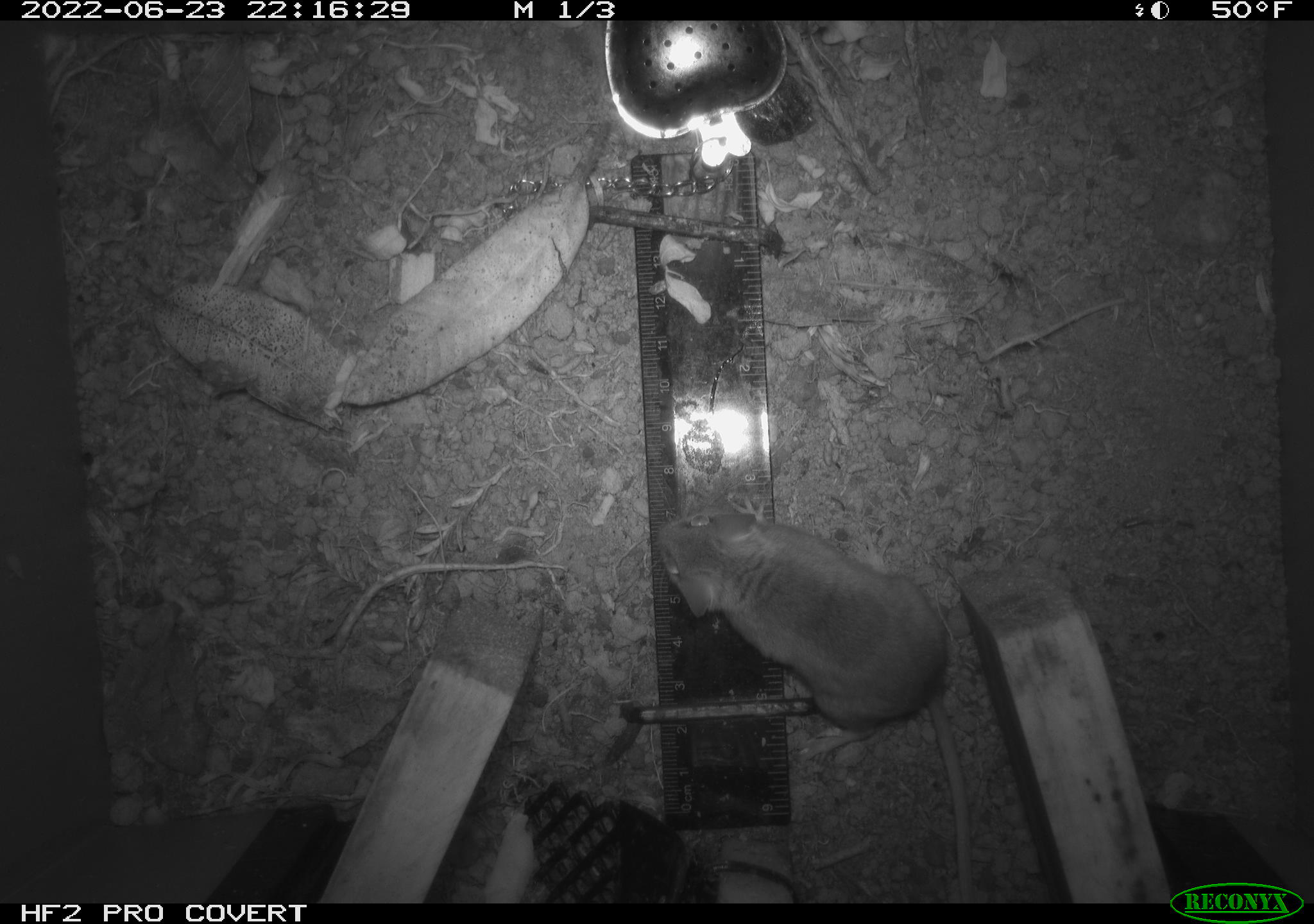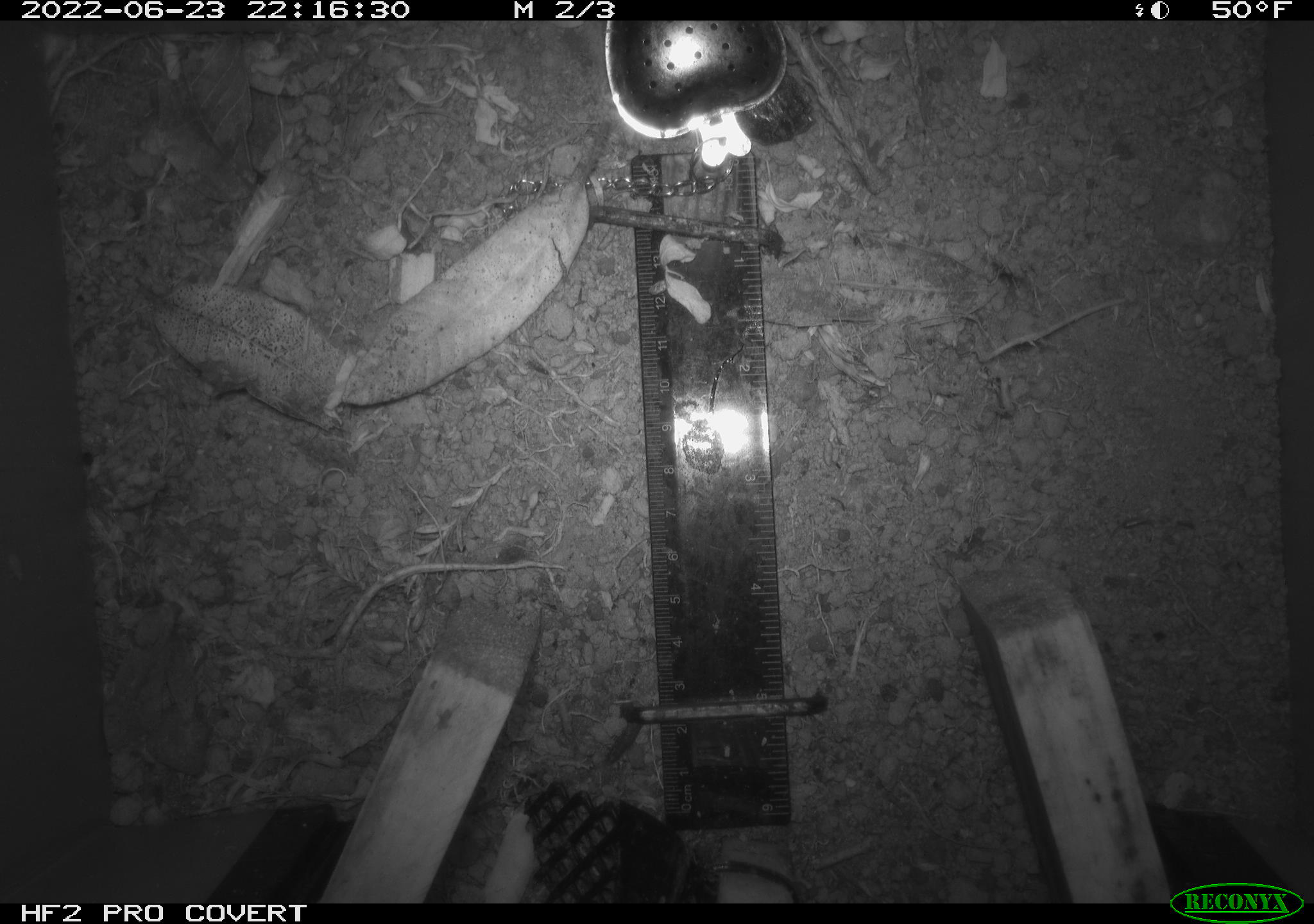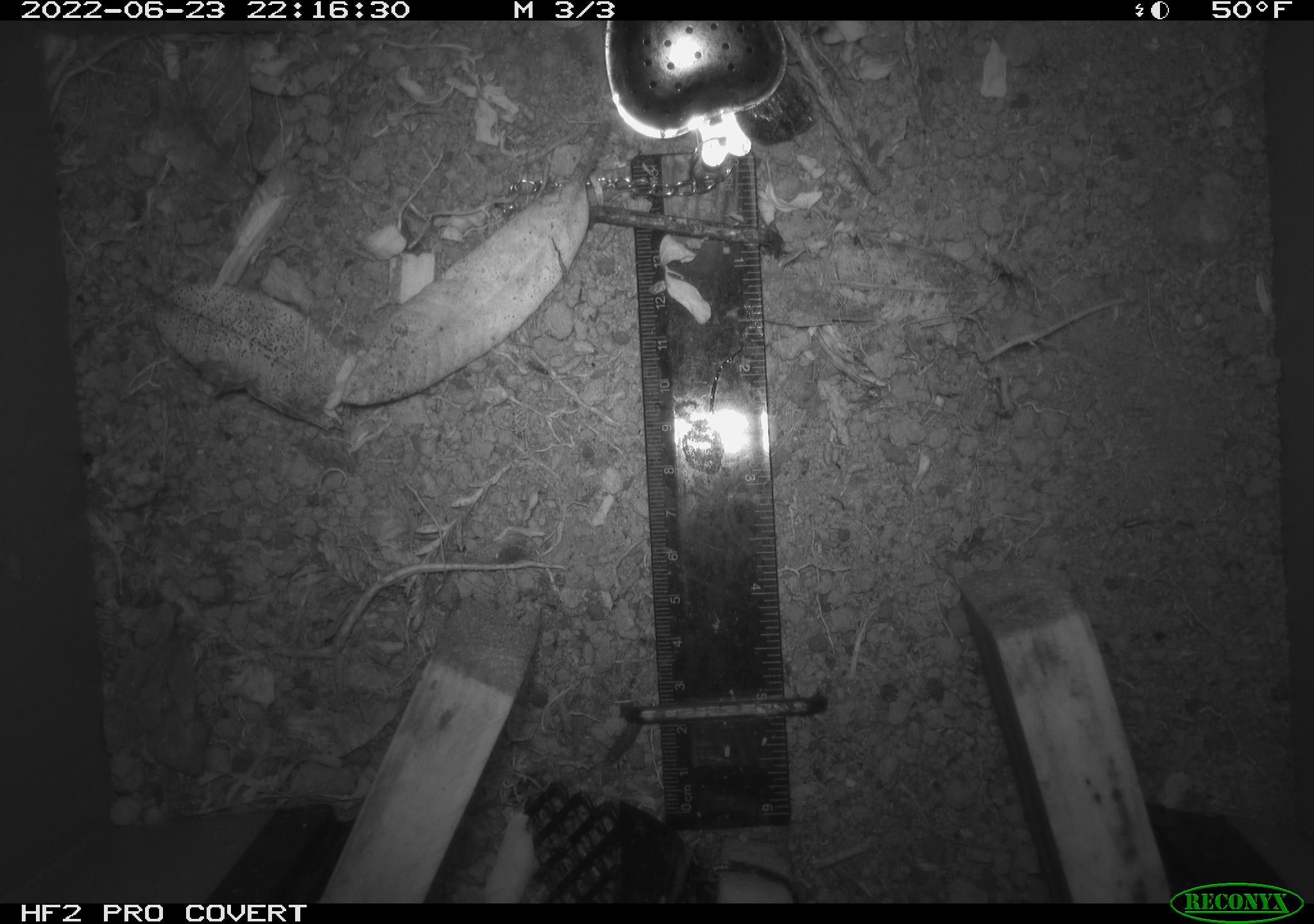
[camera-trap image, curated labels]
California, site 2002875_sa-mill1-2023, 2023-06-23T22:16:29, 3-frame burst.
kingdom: Animalia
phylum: Chordata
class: Mammalia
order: Rodentia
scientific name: Rodentia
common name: mouse species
Mouse species (Rodentia).